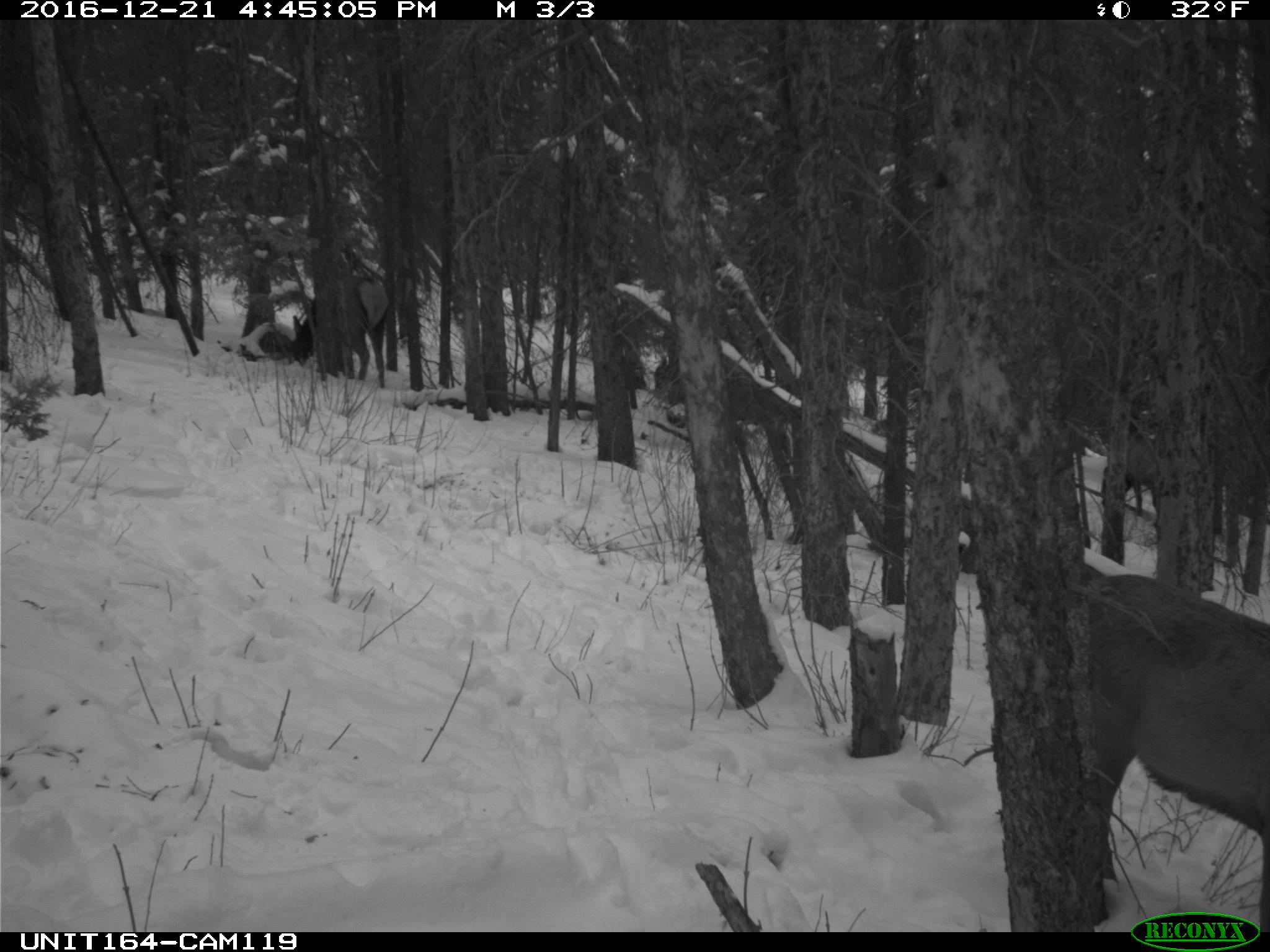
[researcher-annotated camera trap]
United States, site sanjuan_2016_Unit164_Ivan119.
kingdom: Animalia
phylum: Chordata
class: Mammalia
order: Artiodactyla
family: Cervidae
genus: Cervus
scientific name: Cervus elaphus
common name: red deer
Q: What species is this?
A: Cervus elaphus (red deer).